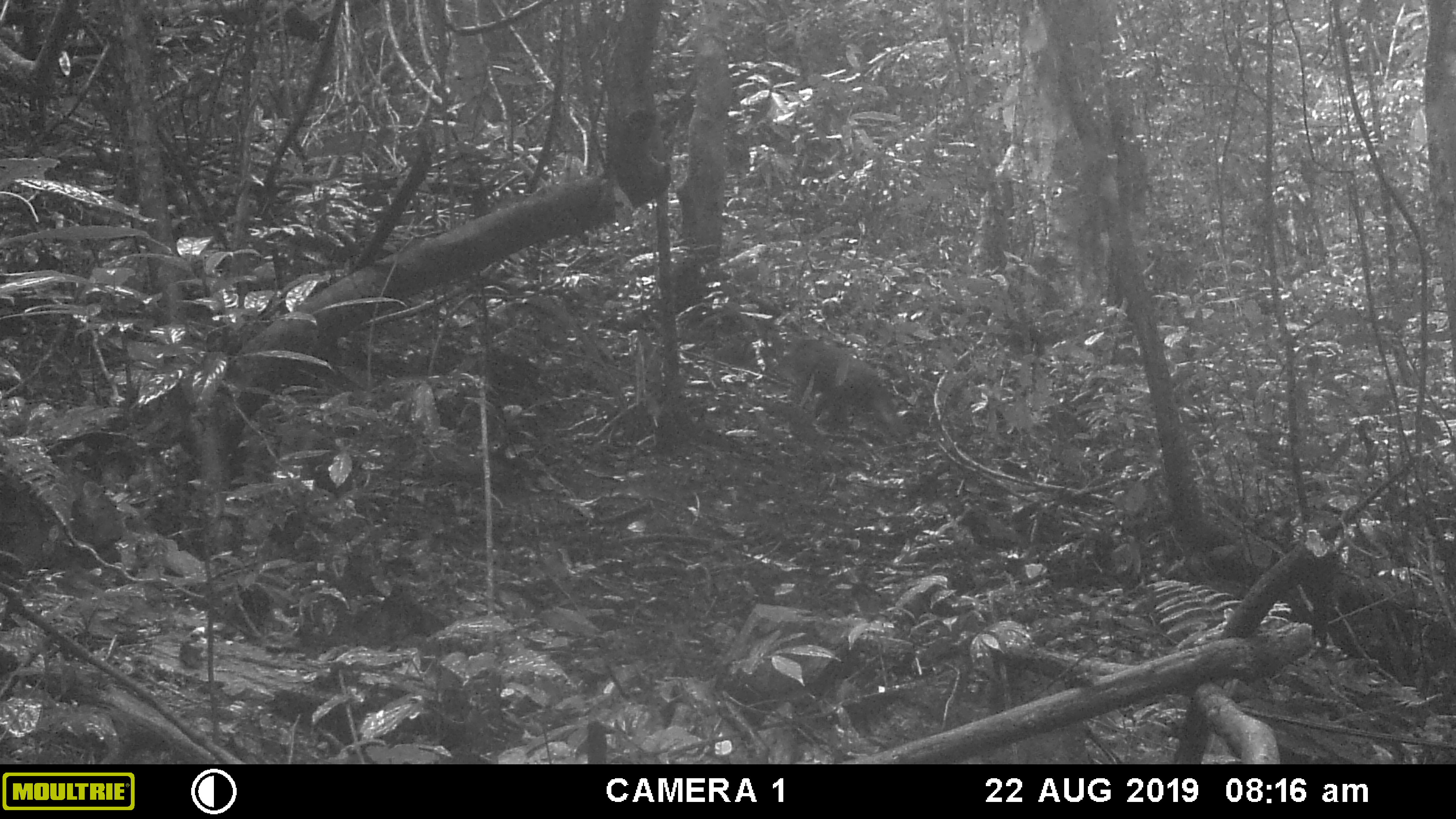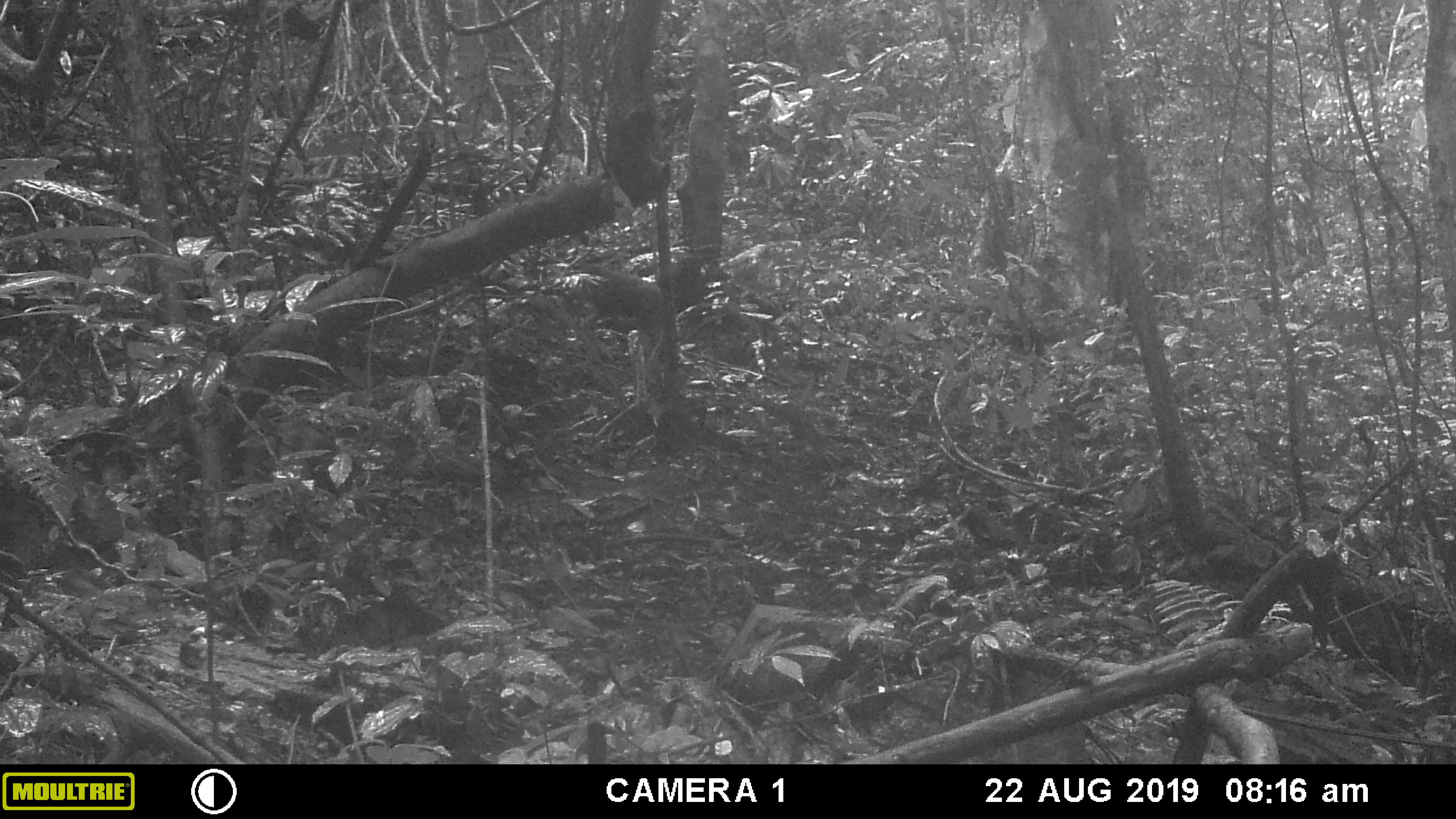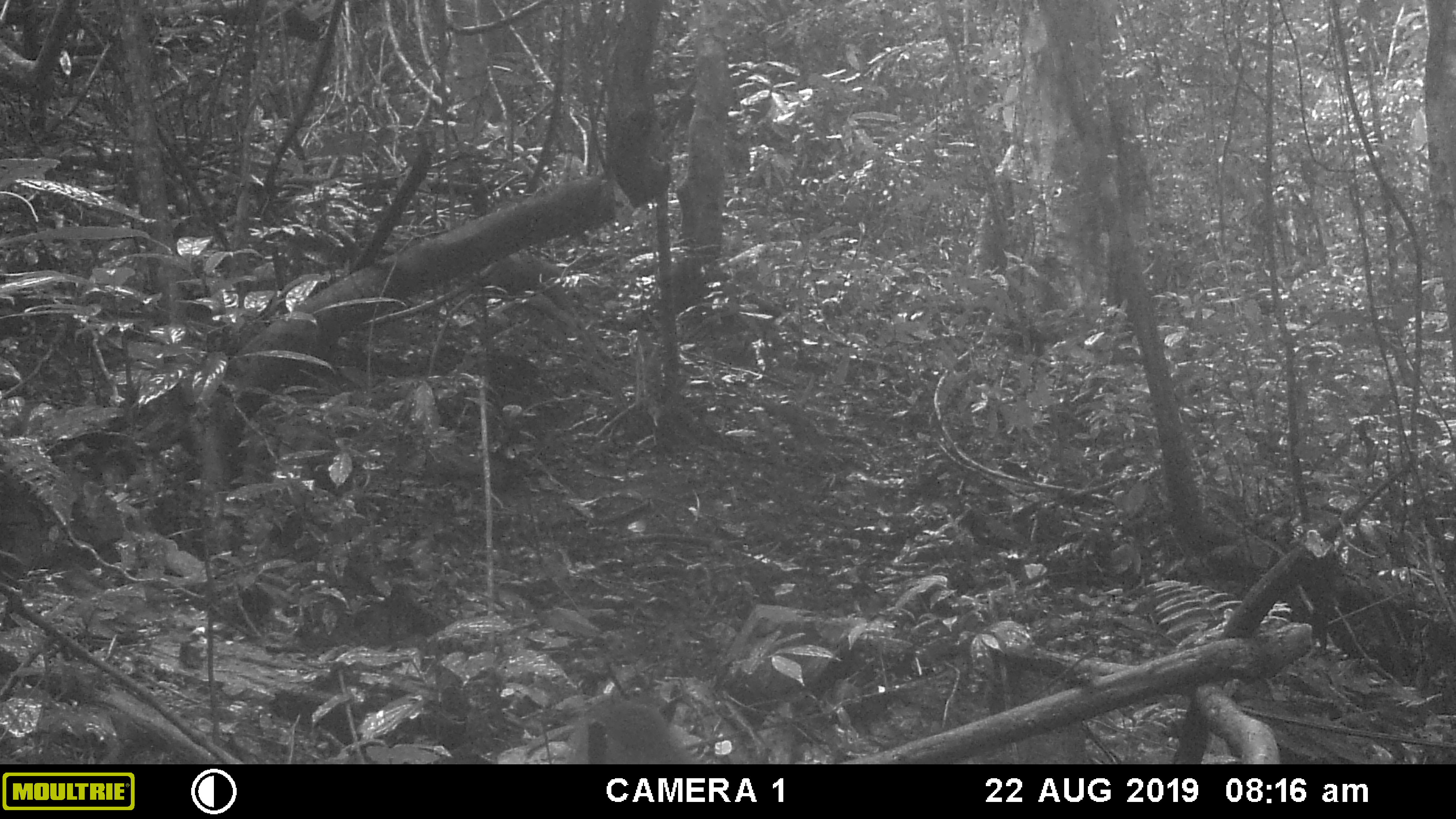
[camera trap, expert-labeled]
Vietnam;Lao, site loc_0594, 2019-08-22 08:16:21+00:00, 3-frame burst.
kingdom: Animalia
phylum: Chordata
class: Mammalia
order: Primates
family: Cercopithecidae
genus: Macaca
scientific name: Macaca arctoides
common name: stump-tailed macaque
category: stump tailed macaque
Stump tailed macaque (stump-tailed macaque) (Macaca arctoides). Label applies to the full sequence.